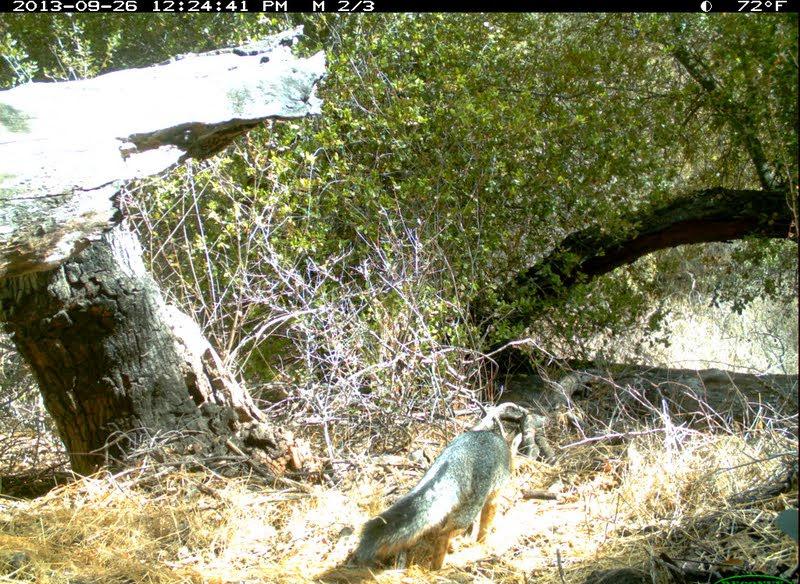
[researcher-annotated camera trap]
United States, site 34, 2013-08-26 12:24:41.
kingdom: Animalia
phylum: Chordata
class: Mammalia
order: Carnivora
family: Canidae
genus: Urocyon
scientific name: Urocyon cinereoargenteus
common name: gray fox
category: fox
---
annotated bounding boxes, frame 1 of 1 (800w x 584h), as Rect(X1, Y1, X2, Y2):
fox: Rect(354, 428, 514, 577)